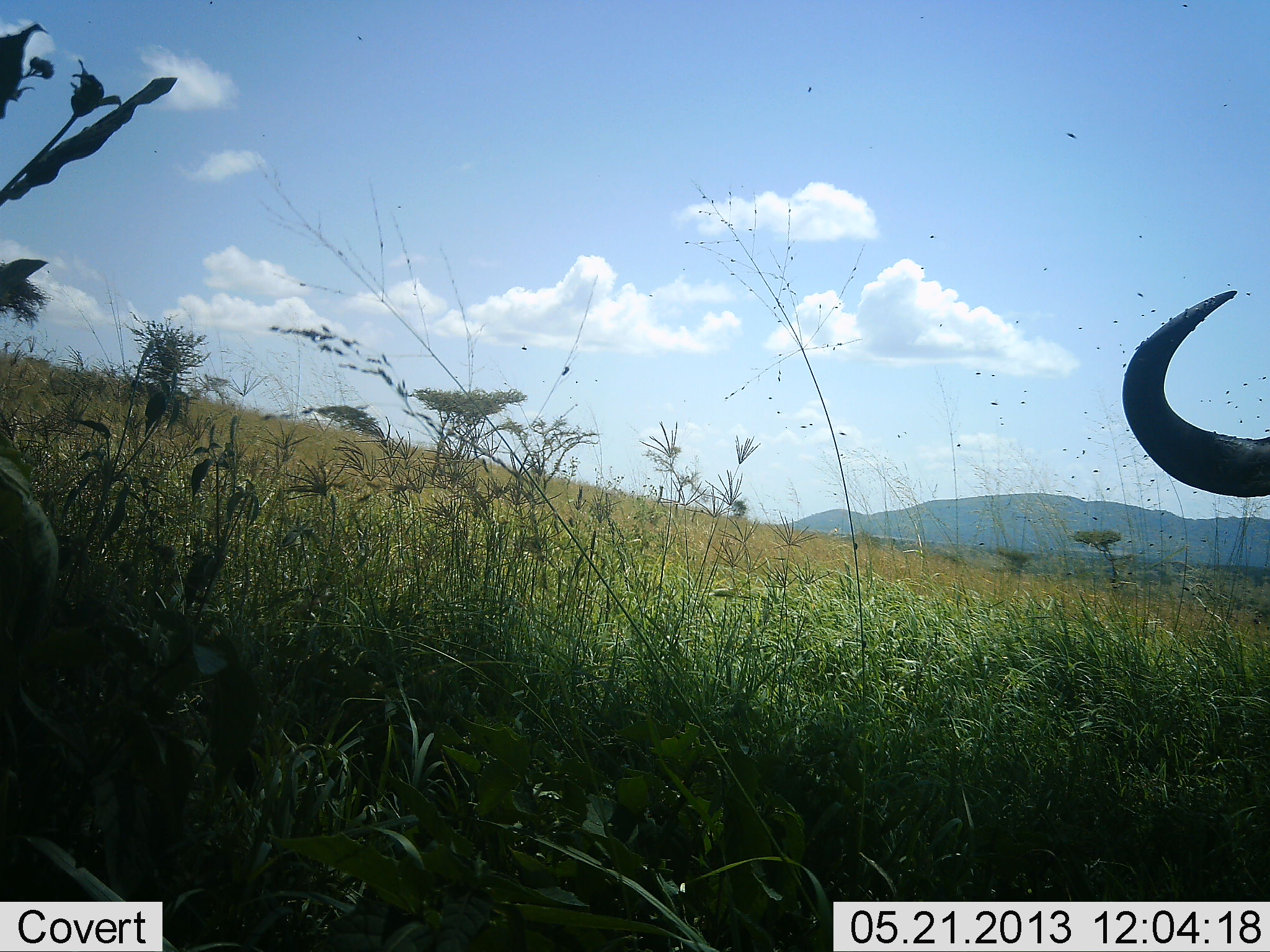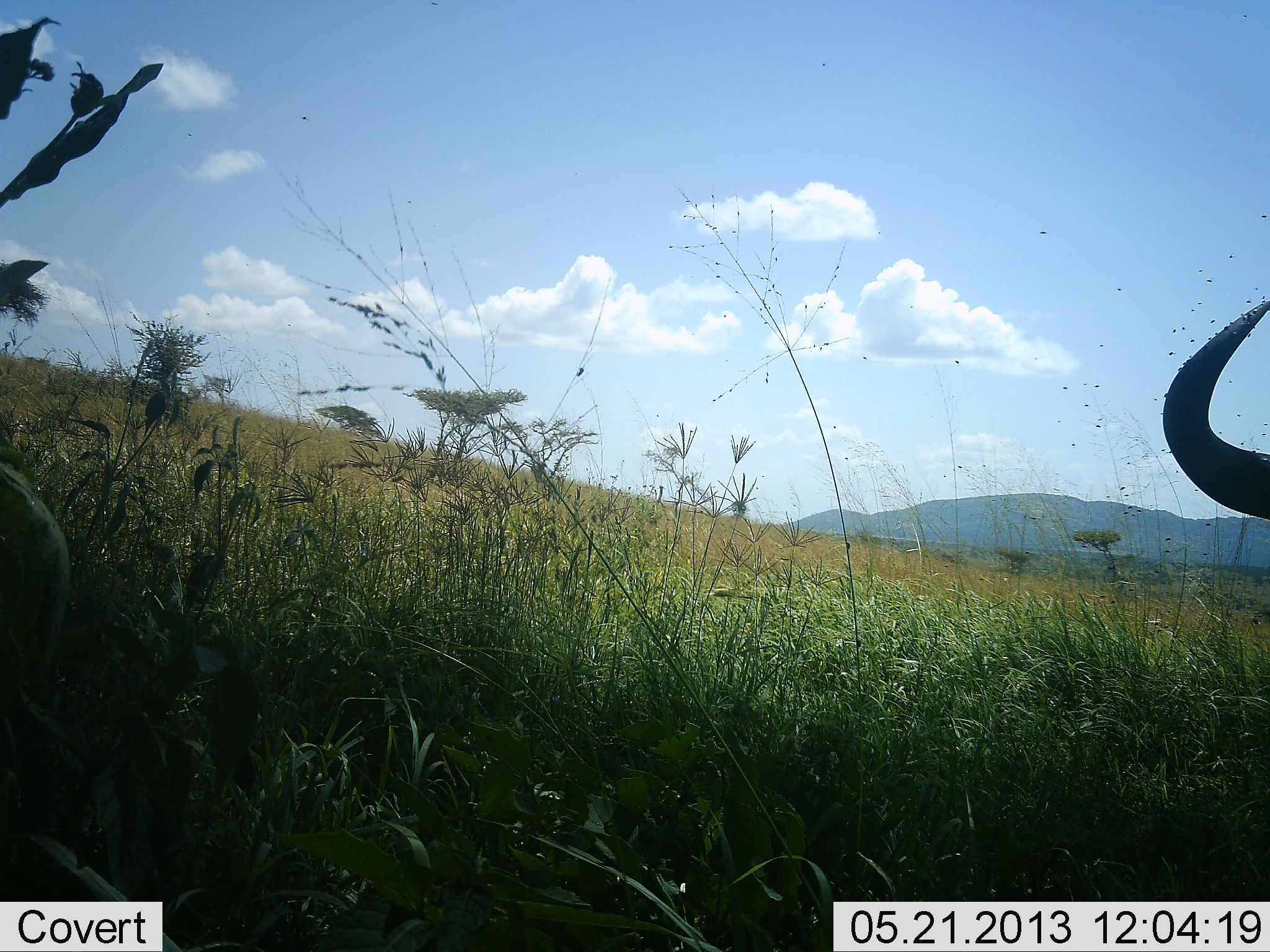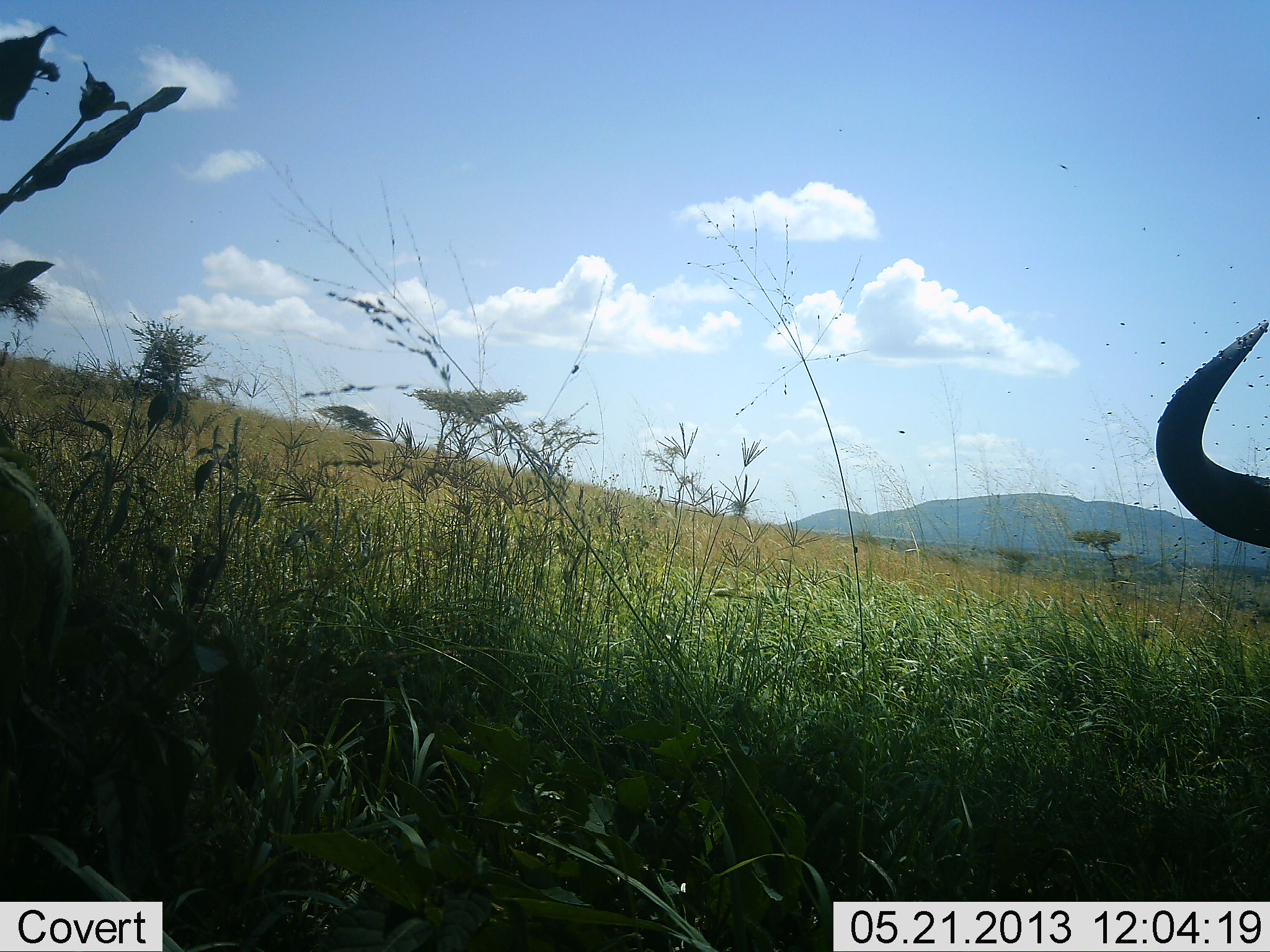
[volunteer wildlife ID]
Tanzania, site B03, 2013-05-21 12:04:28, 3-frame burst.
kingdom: Animalia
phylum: Chordata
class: Mammalia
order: Artiodactyla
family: Bovidae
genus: Connochaetes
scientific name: Connochaetes taurinus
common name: blue wildebeest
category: wildebeest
Wildebeest (blue wildebeest) (Connochaetes taurinus), count 1. Behavior (volunteer vote fractions): standing 44%, resting 25%, moving 12%, interacting 0%. Young present (vote fraction): 0%. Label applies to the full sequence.